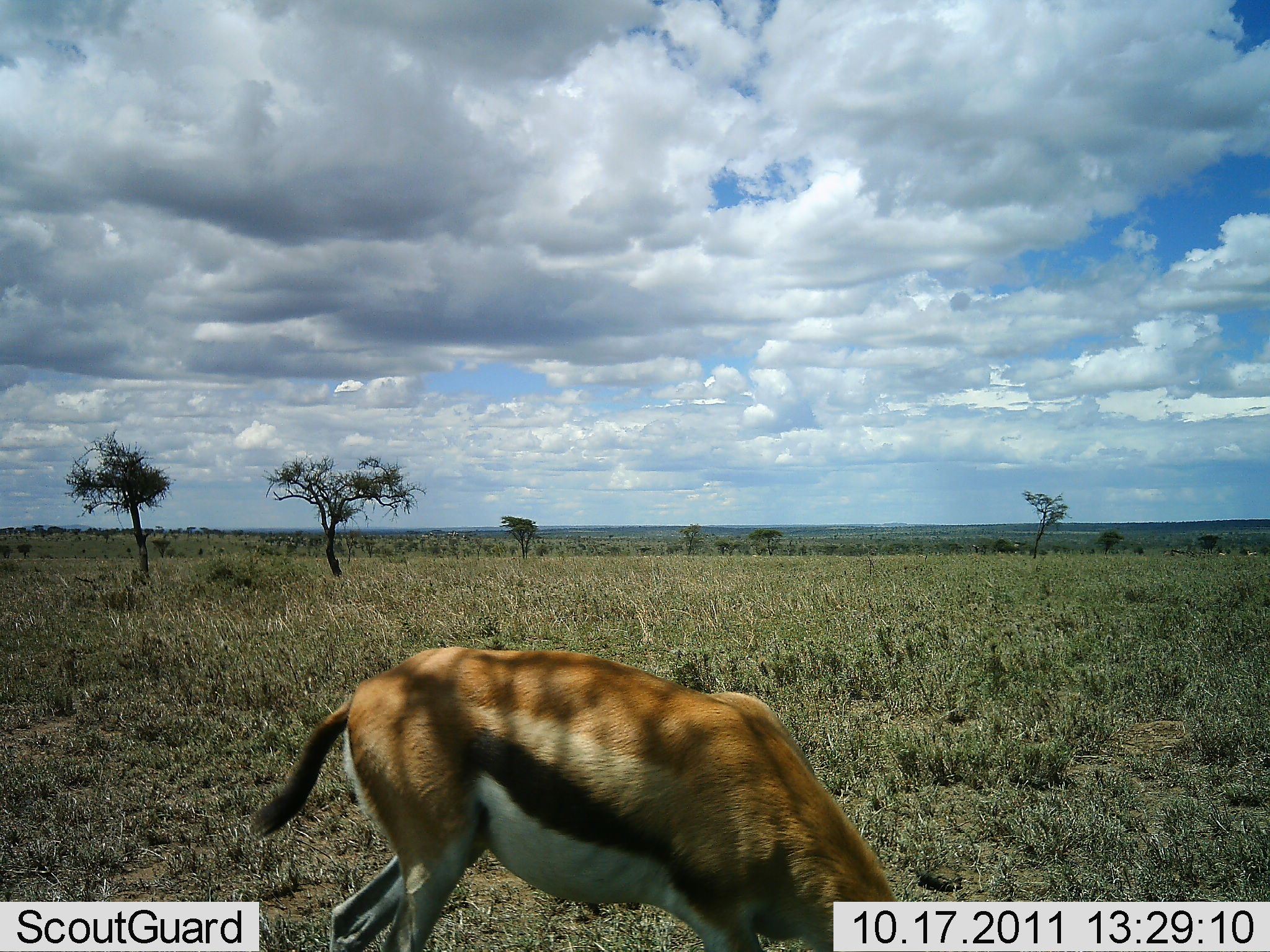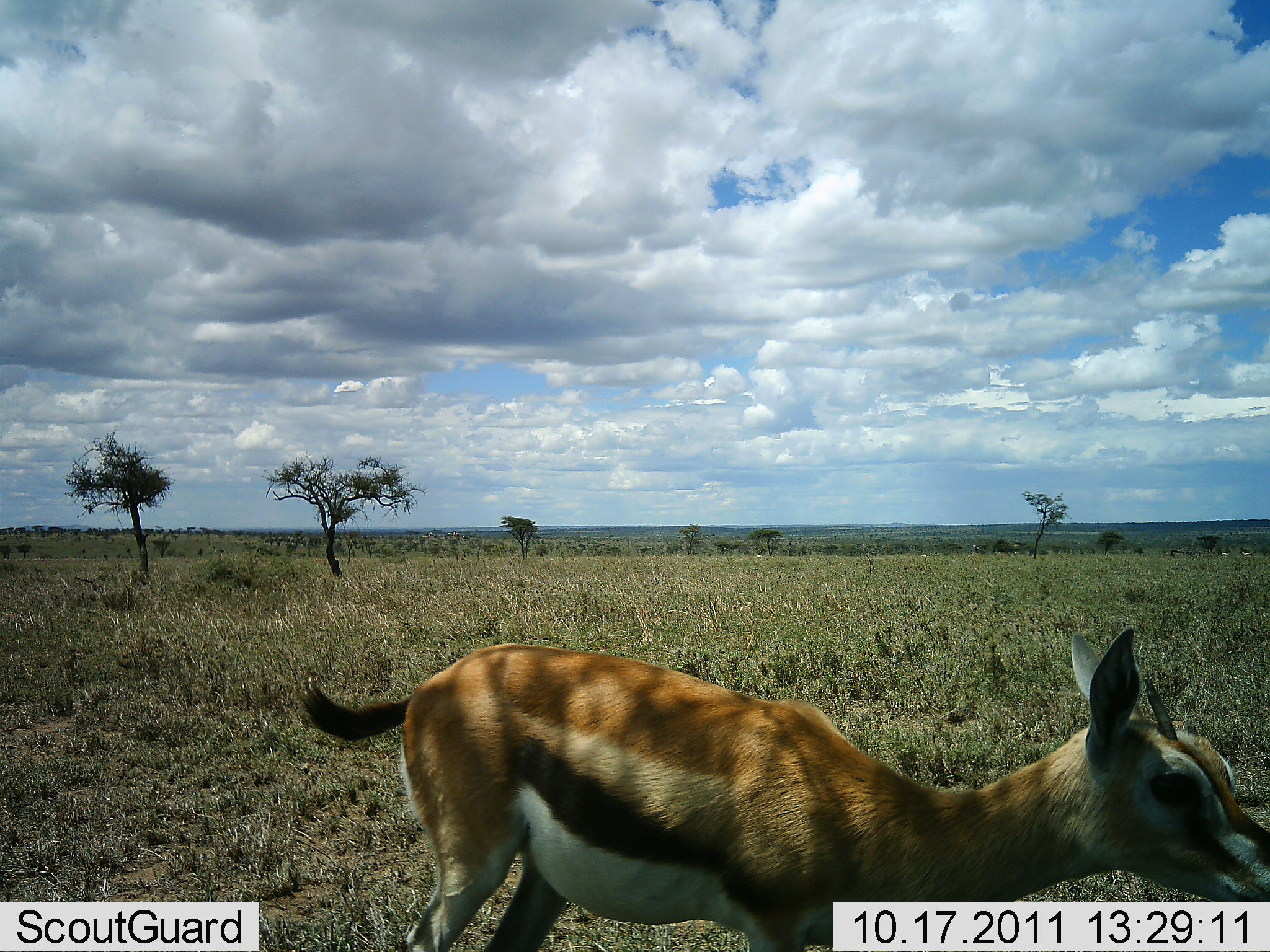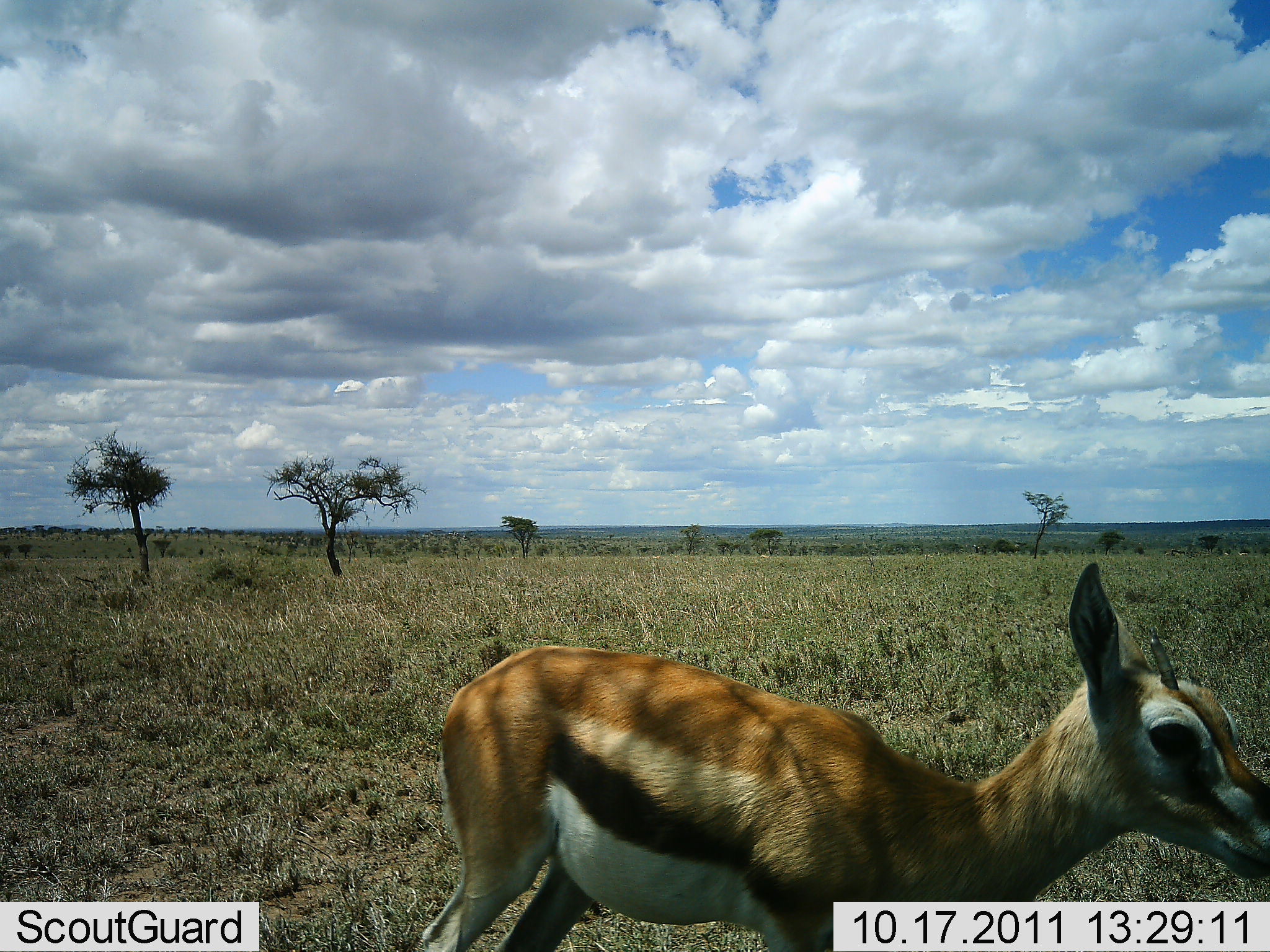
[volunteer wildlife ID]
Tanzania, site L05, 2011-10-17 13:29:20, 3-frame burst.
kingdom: Animalia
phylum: Chordata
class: Mammalia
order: Artiodactyla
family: Bovidae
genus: Eudorcas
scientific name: Eudorcas thomsonii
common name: thomson's gazelle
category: gazellethomsons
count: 1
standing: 27%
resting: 0%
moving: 27%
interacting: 0%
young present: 7%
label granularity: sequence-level